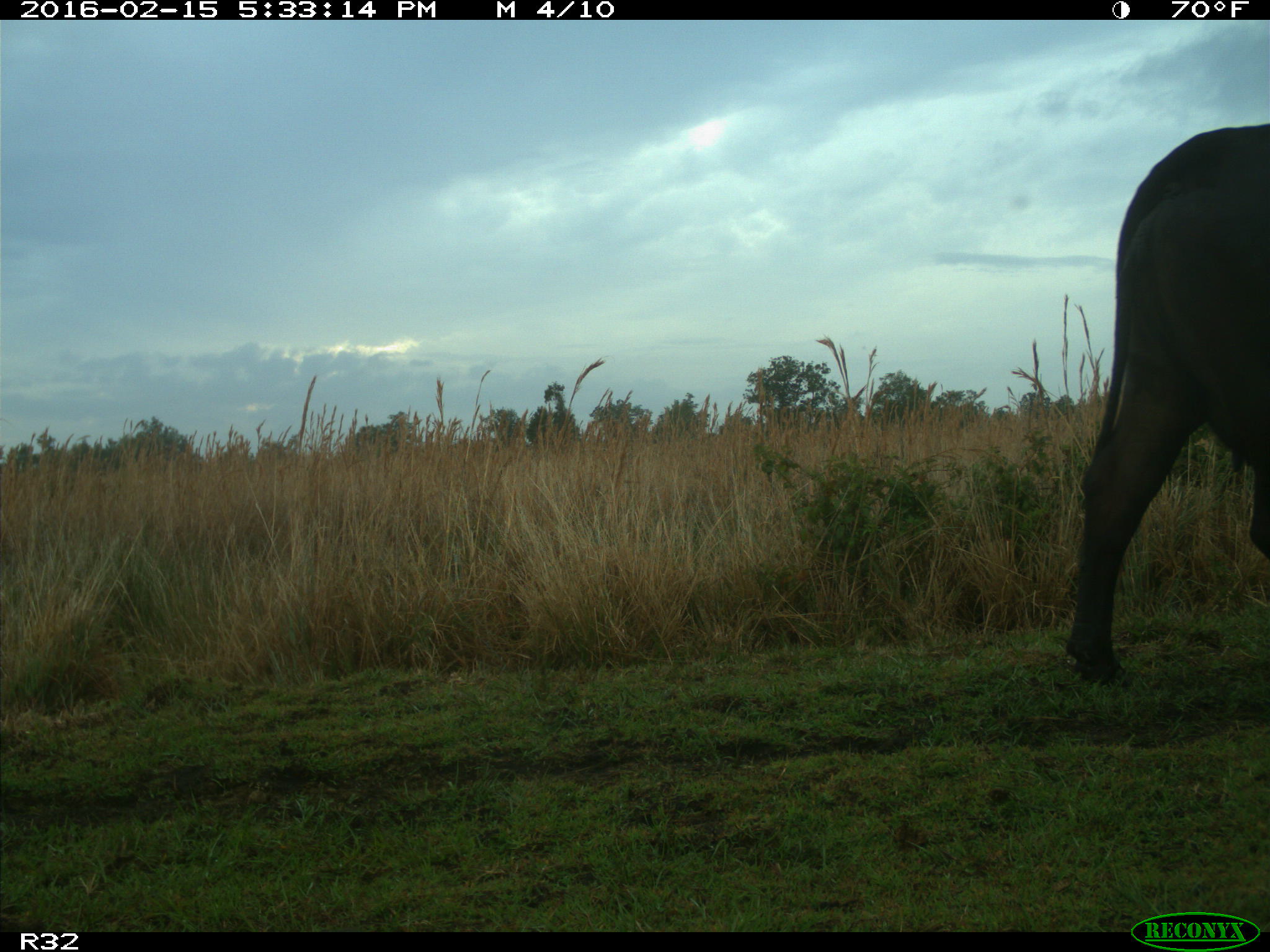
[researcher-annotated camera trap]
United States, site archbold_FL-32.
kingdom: Animalia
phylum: Chordata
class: Mammalia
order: Artiodactyla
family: Bovidae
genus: Bos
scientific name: Bos taurus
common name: domestic cow